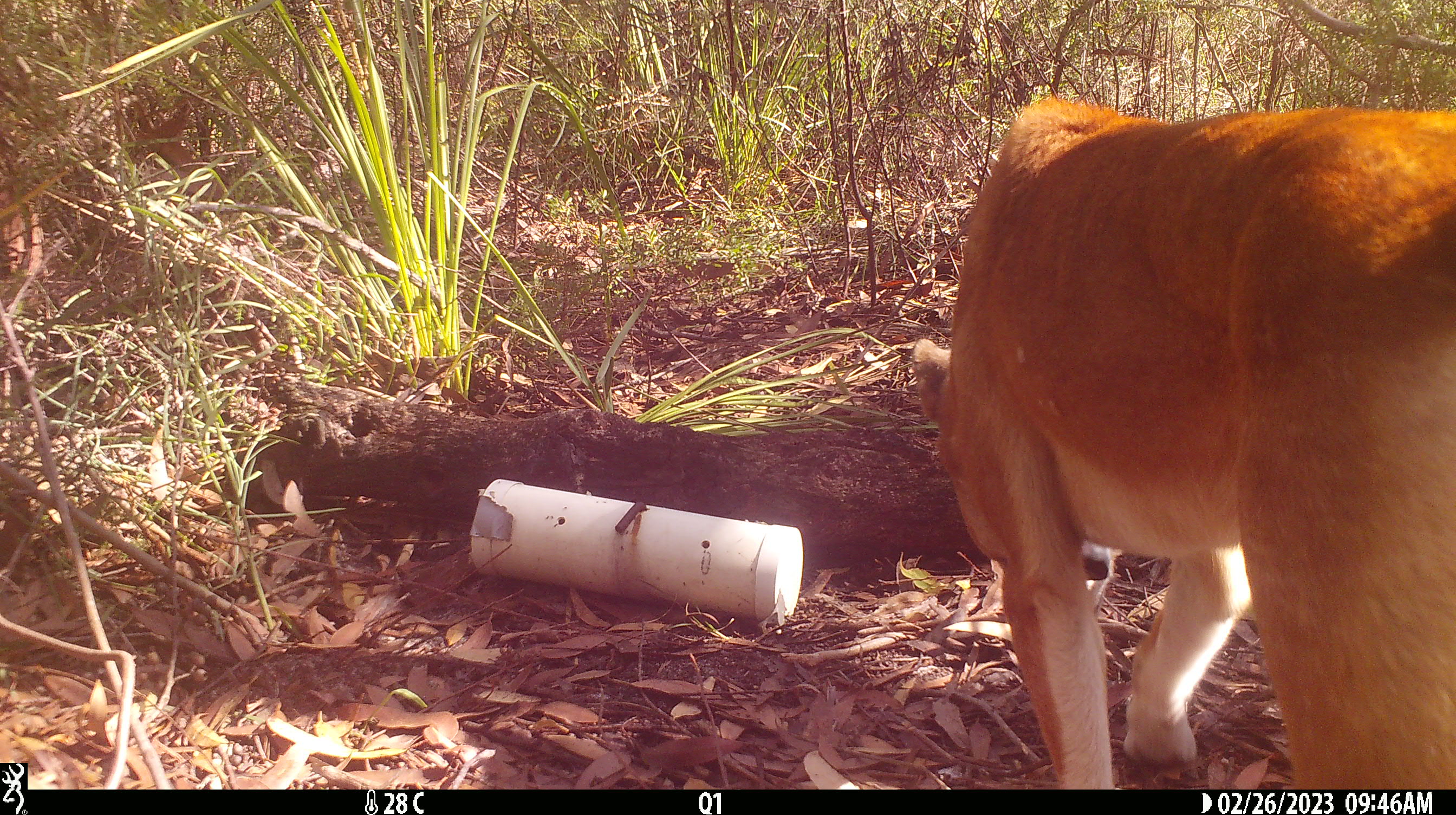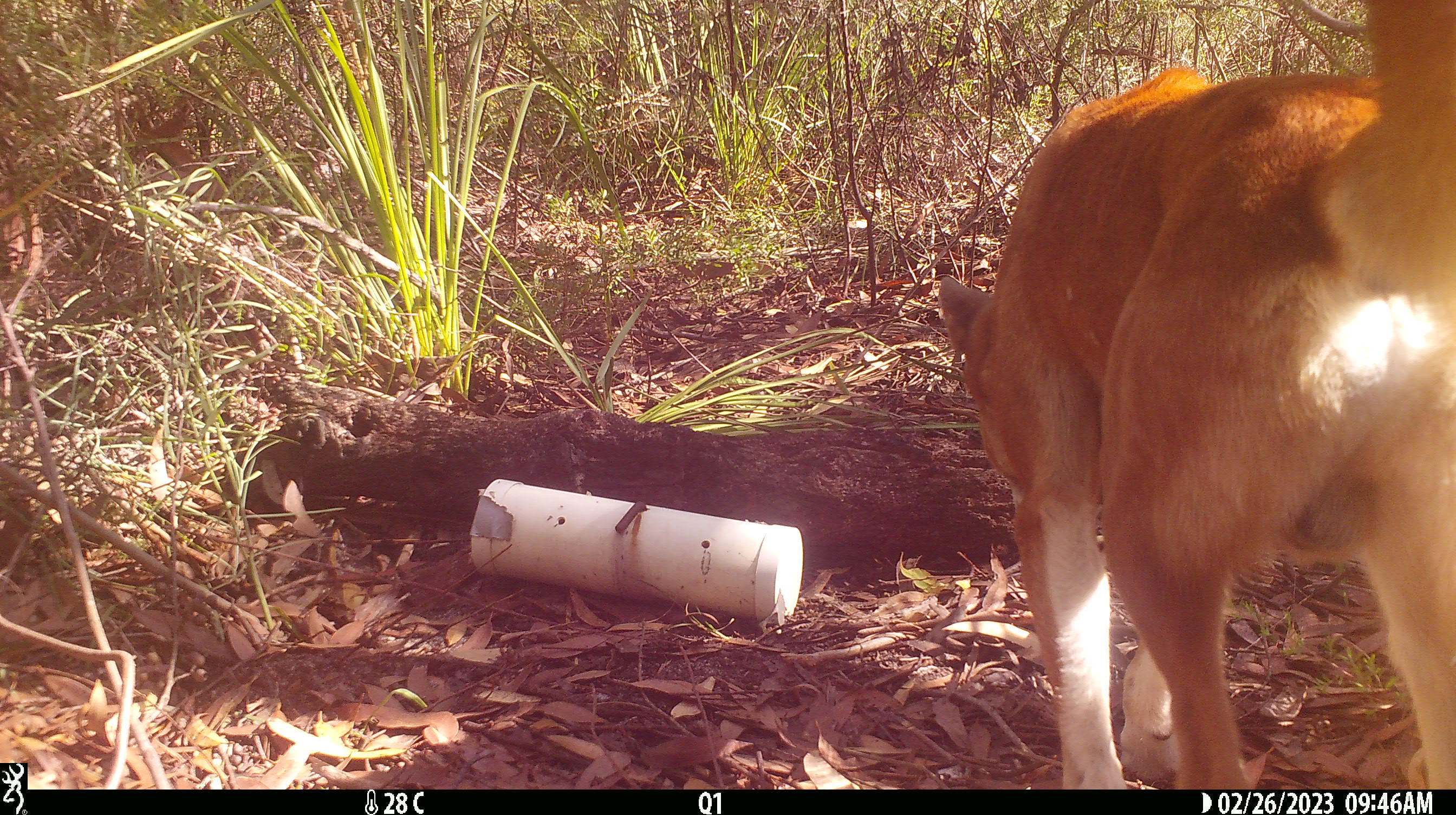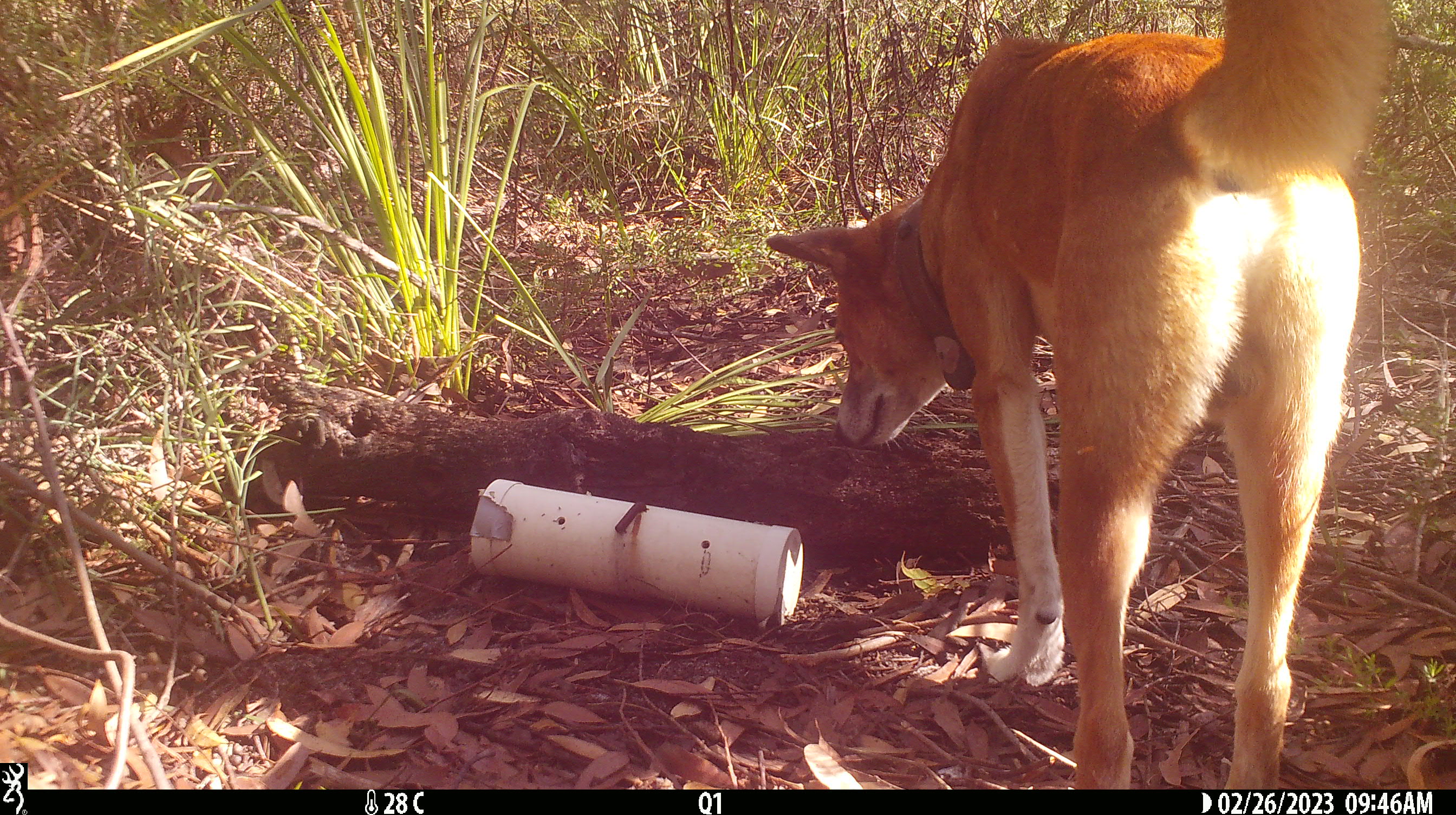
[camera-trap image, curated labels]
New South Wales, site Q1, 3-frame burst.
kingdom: Animalia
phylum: Chordata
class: Mammalia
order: Carnivora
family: Canidae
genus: Canis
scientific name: Canis familiaris dingo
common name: dingo